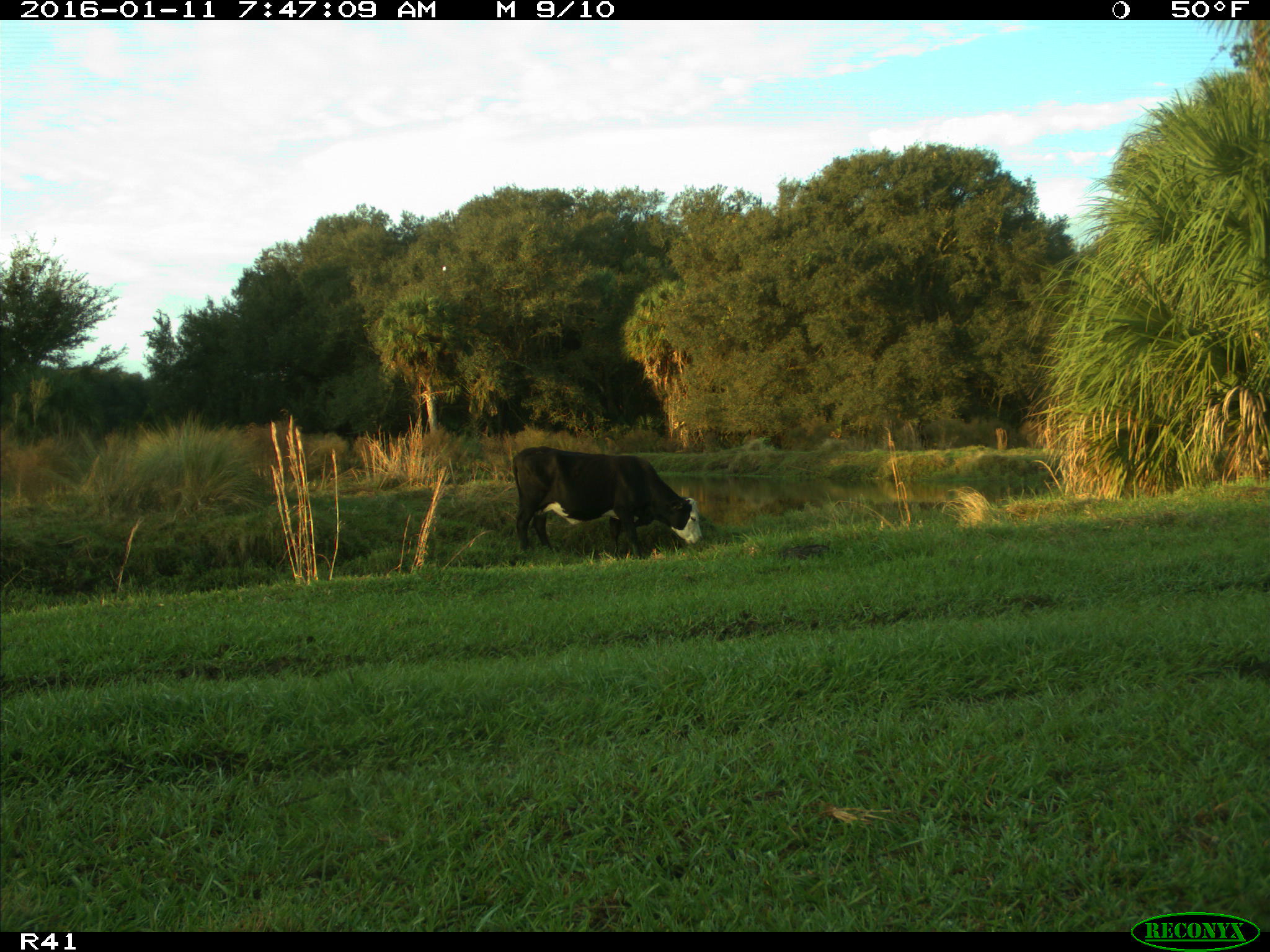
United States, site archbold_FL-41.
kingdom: Animalia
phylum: Chordata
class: Mammalia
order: Artiodactyla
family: Bovidae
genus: Bos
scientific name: Bos taurus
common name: domestic cow